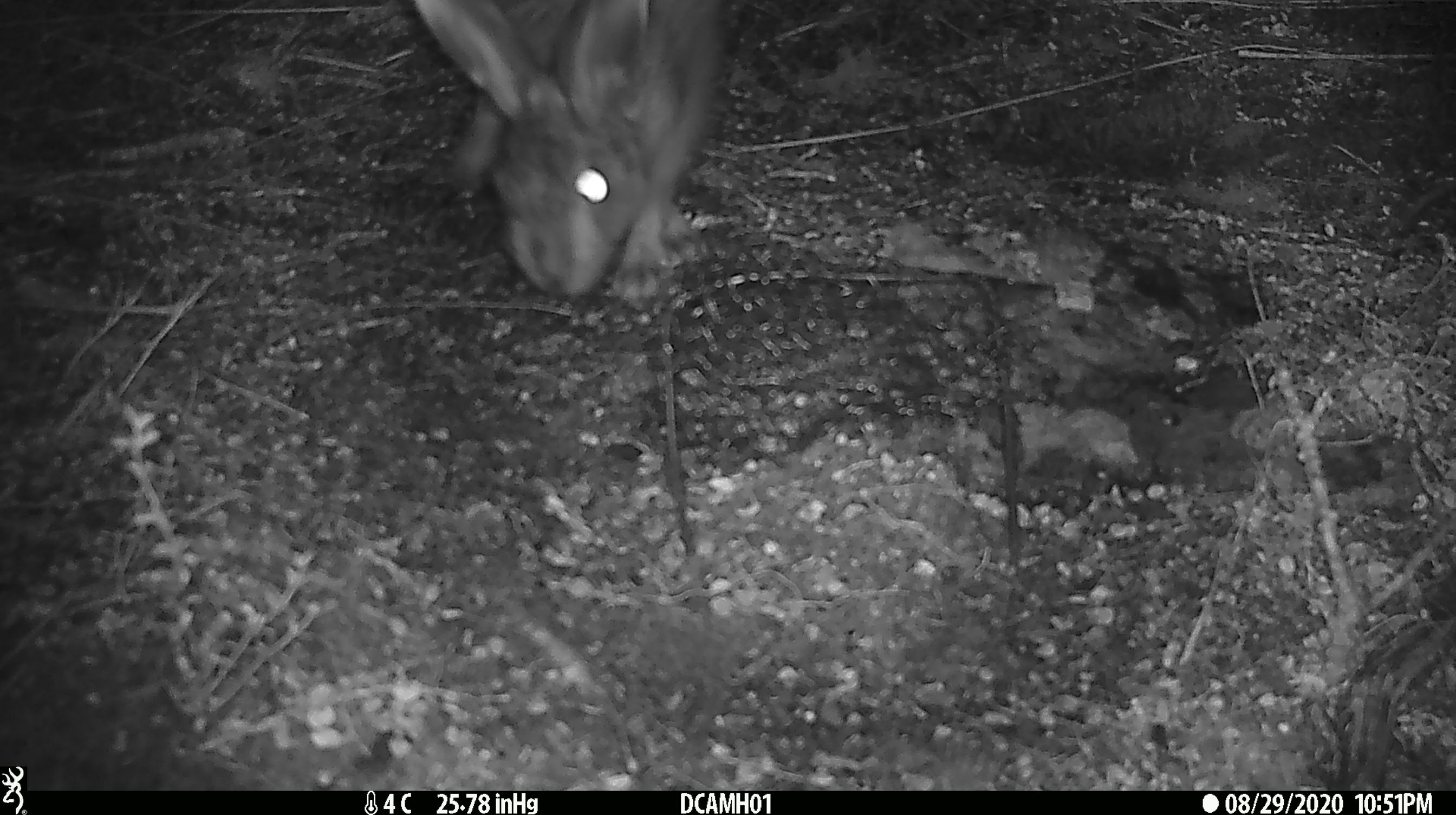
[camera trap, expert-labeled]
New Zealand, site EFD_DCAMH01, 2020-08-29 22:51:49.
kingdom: Animalia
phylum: Chordata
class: Mammalia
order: Lagomorpha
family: Leporidae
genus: Lepus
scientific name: Lepus europaeus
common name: brown hare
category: hare